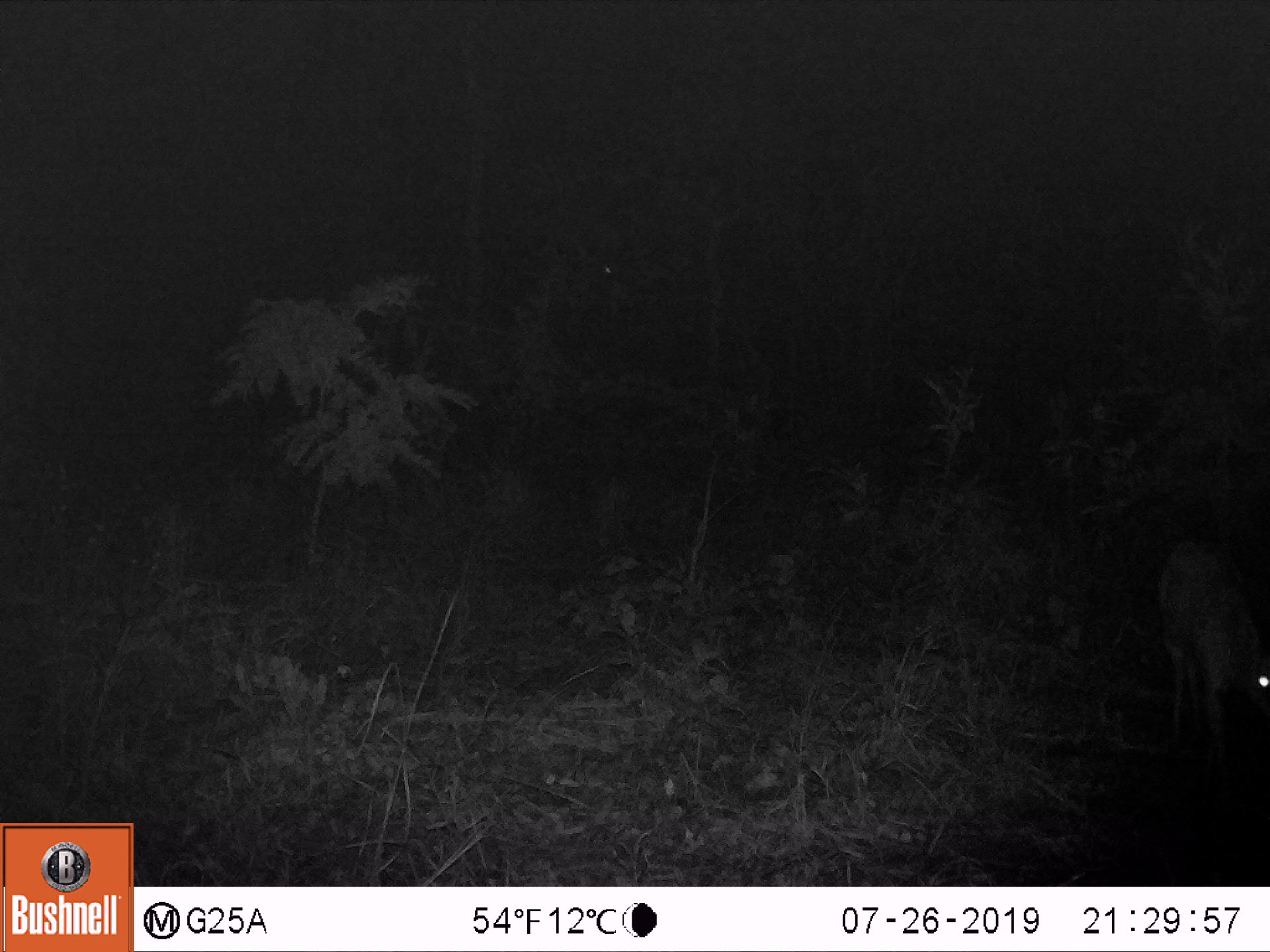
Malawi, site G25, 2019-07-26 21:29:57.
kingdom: Animalia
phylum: Chordata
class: Mammalia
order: Artiodactyla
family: Bovidae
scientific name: Antilopinae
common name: small antelope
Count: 1.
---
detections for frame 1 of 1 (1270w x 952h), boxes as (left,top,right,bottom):
small antelope: (1146,538,1266,760)